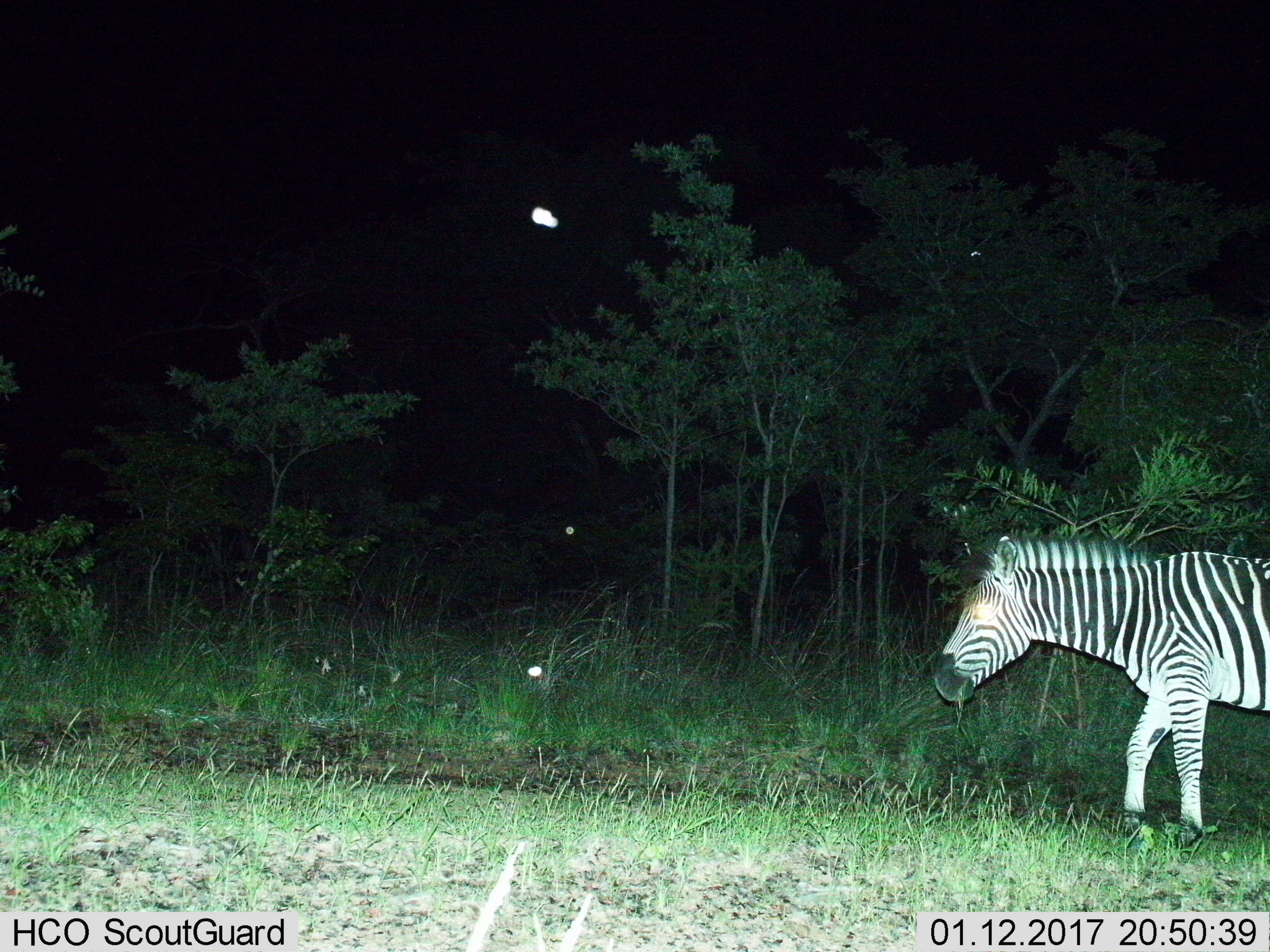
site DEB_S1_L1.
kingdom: Animalia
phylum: Chordata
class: Mammalia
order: Perissodactyla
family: Equidae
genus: Equus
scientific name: Equus quagga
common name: plains zebra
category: zebraplains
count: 1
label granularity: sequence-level